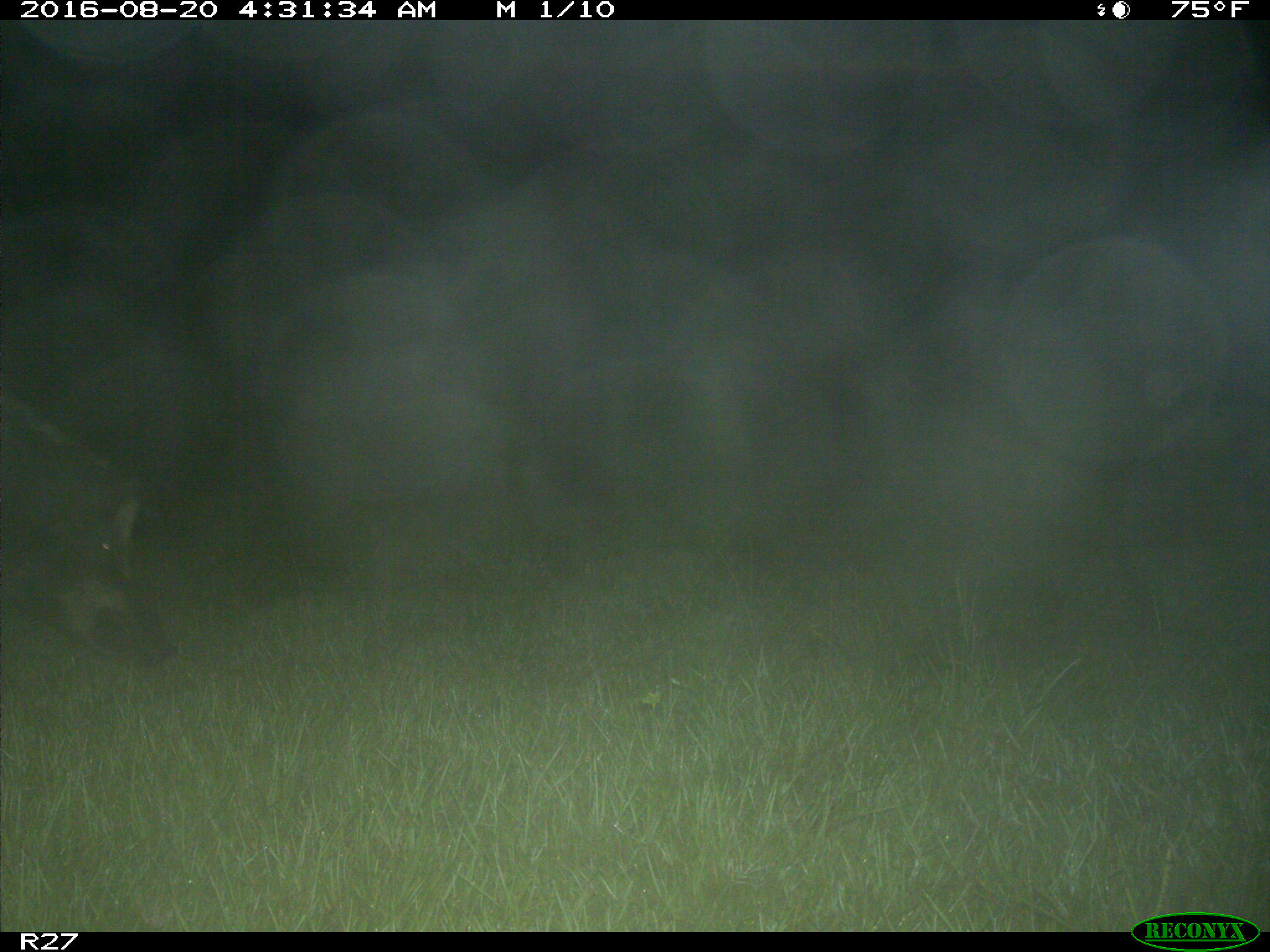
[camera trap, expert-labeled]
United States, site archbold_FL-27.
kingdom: Animalia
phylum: Chordata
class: Mammalia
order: Artiodactyla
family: Suidae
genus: Sus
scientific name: Sus scrofa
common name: wild boar